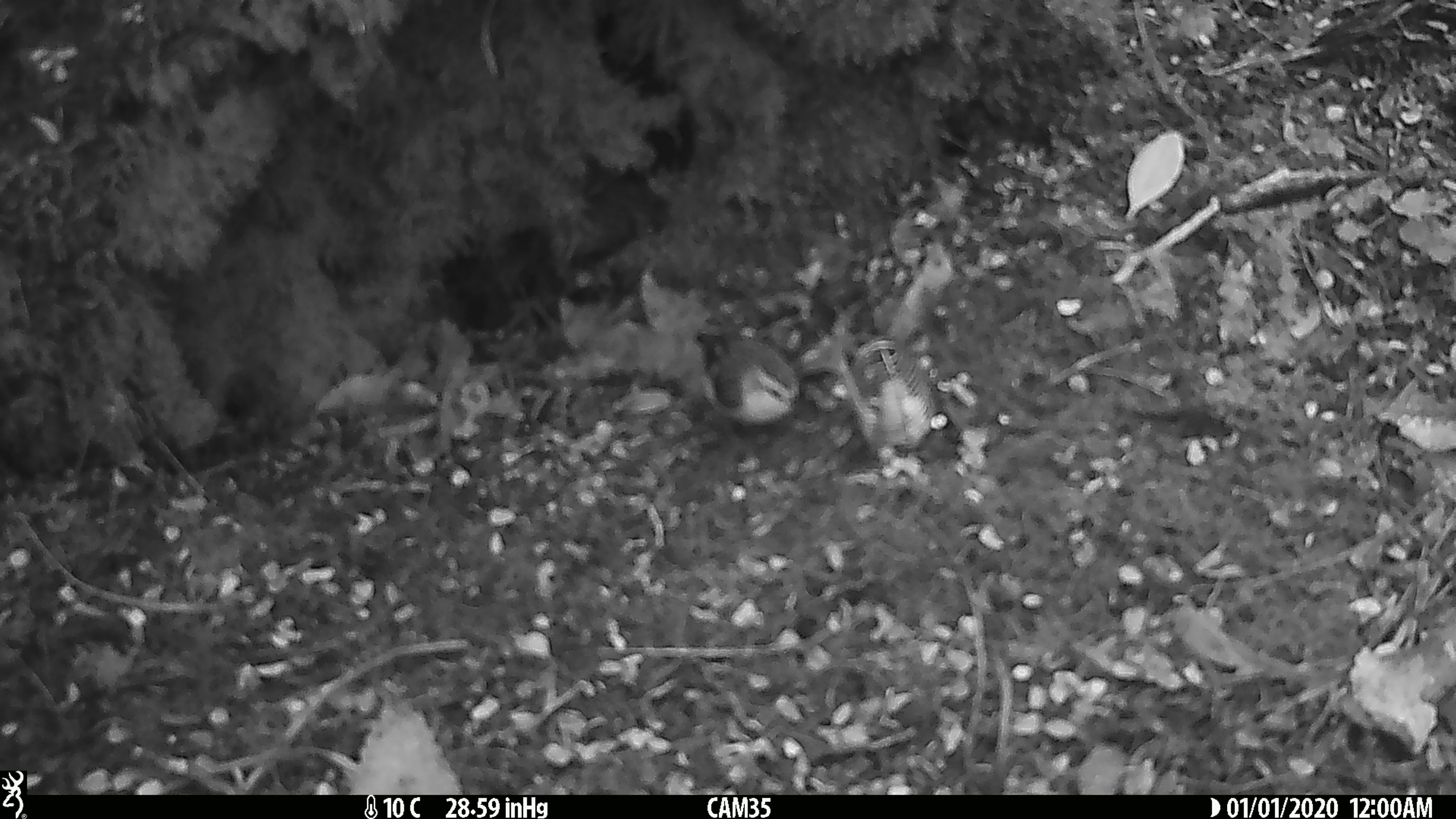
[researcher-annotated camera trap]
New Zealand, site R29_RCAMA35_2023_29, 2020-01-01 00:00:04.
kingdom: Animalia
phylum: Chordata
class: Aves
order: Passeriformes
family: Acanthisittidae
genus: Acanthisitta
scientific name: Acanthisitta chloris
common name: rifleman